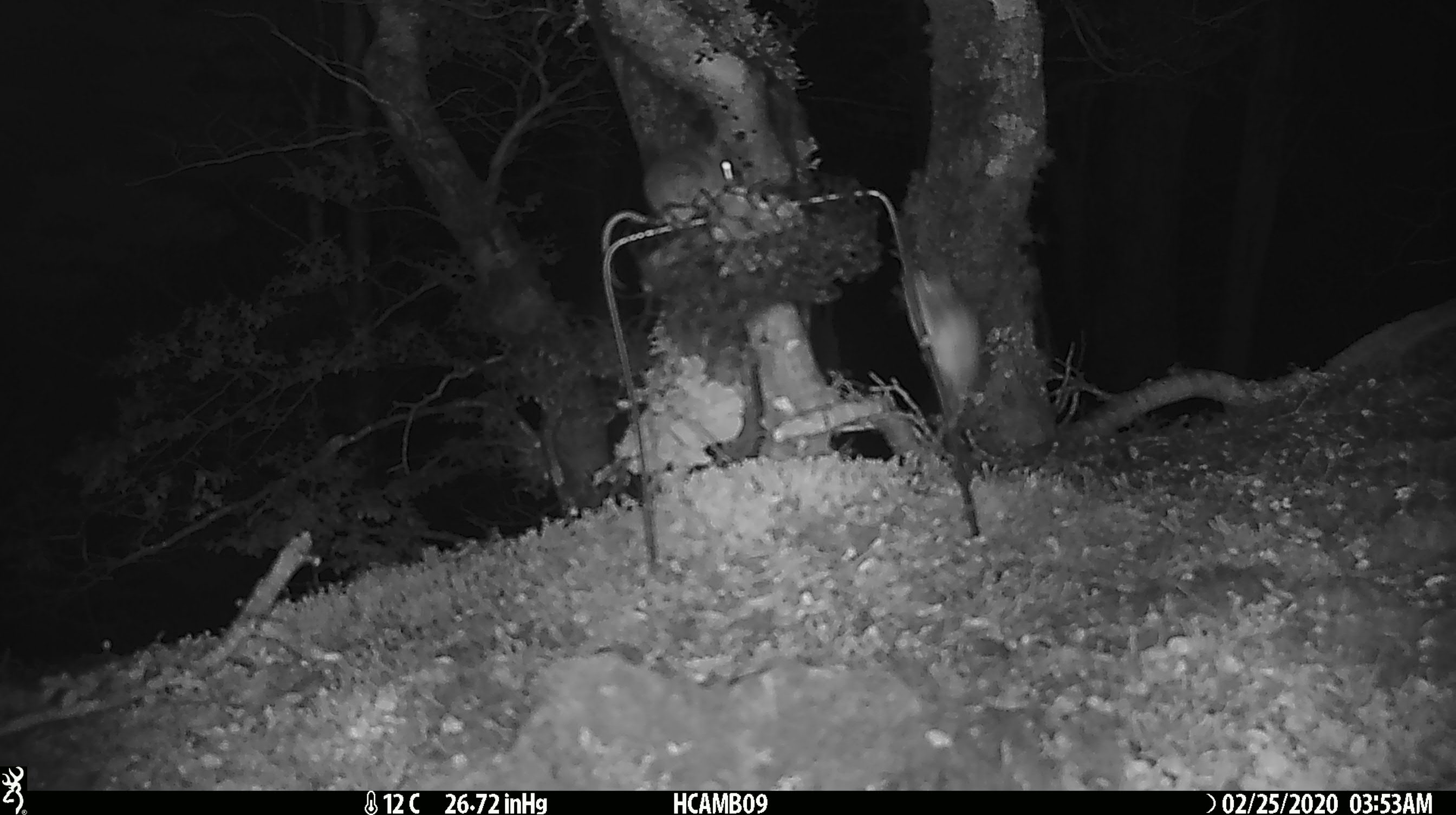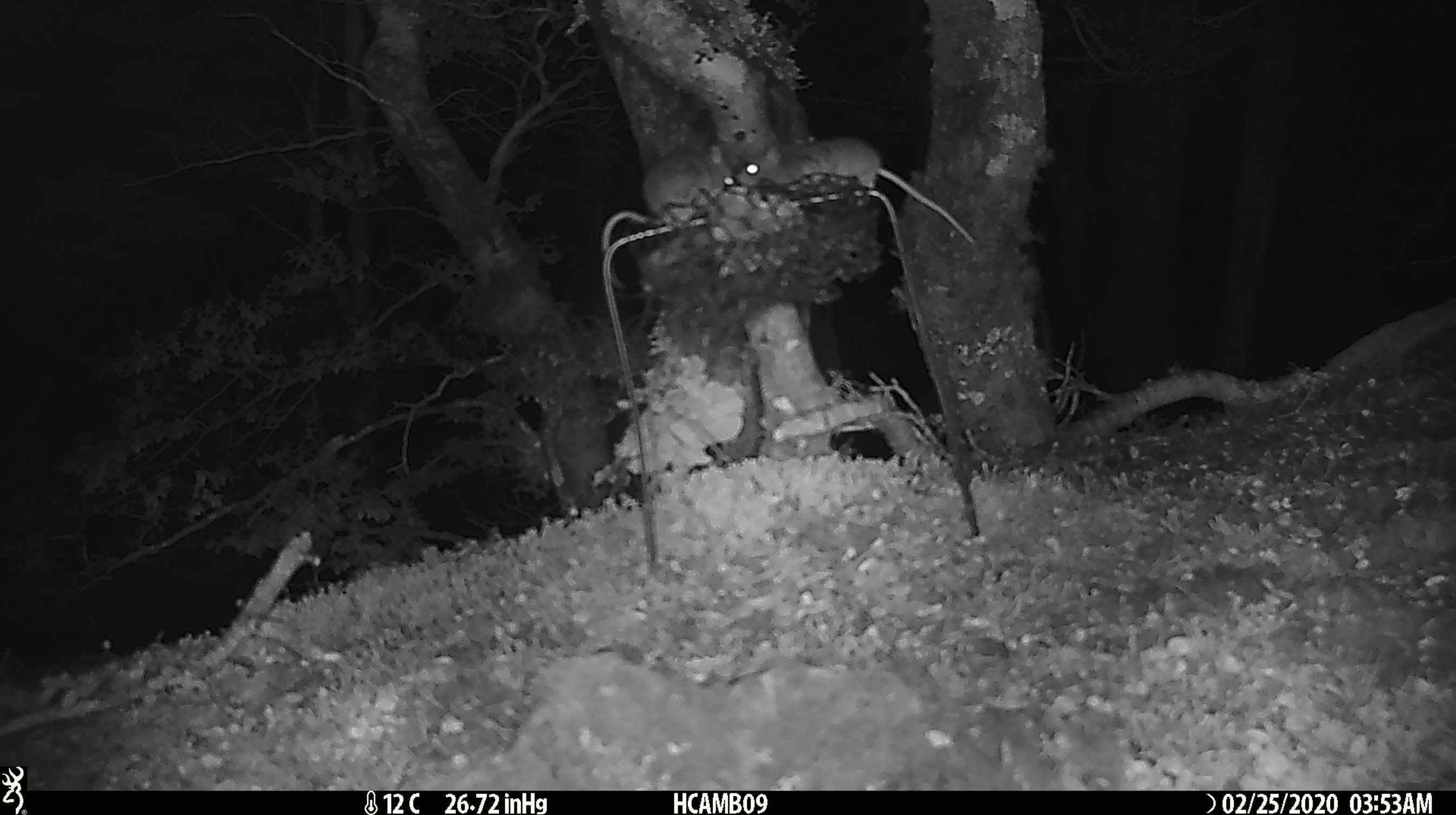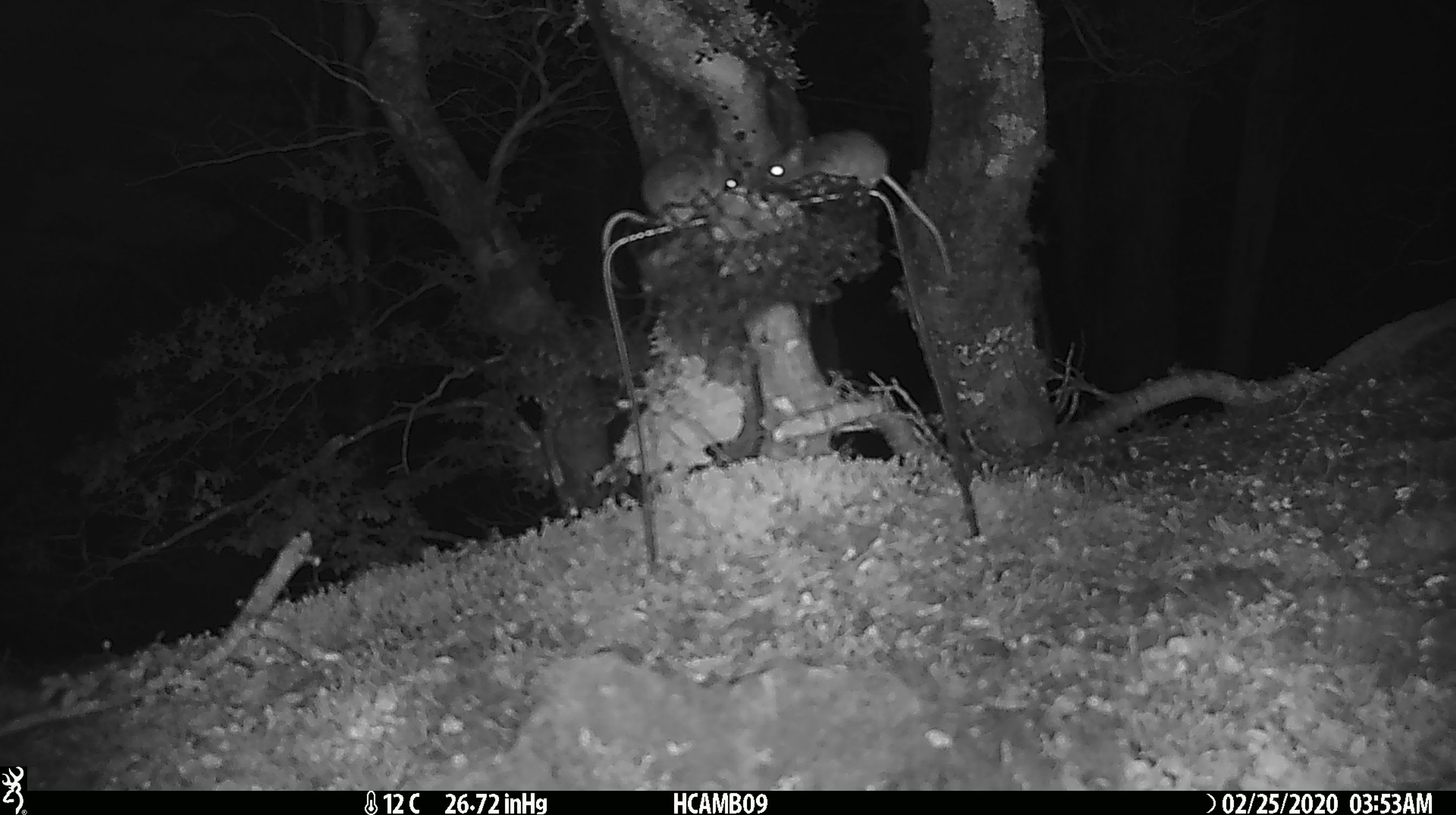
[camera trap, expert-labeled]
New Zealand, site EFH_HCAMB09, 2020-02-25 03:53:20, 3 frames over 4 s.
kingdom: Animalia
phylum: Chordata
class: Mammalia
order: Rodentia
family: Muridae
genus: Mus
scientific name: Mus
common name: mouse